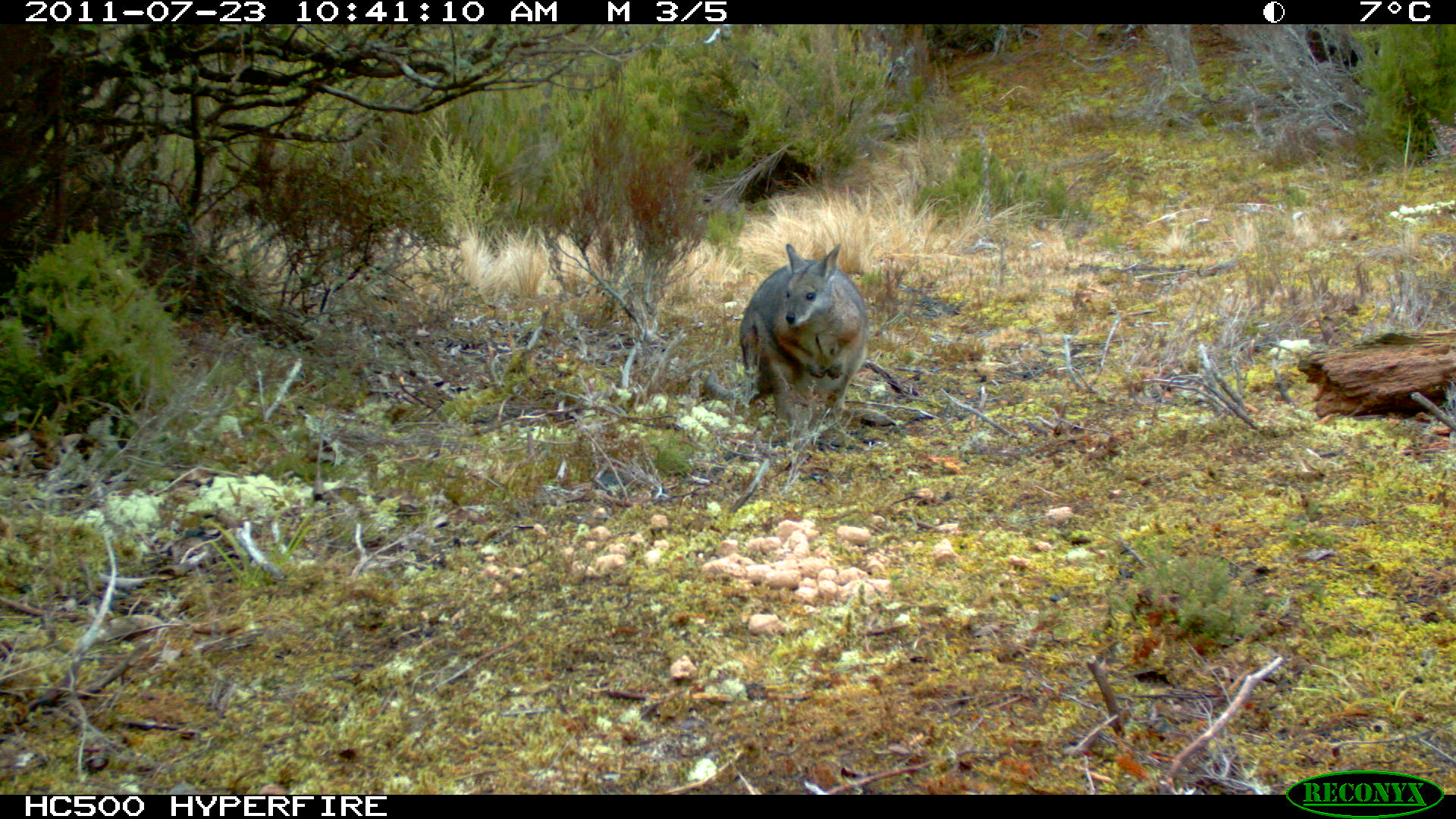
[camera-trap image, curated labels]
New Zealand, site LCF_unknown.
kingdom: Animalia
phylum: Chordata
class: Mammalia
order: Diprotodontia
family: Macropodidae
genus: Notamacropus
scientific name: Notamacropus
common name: wallaby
Wallaby (Notamacropus).